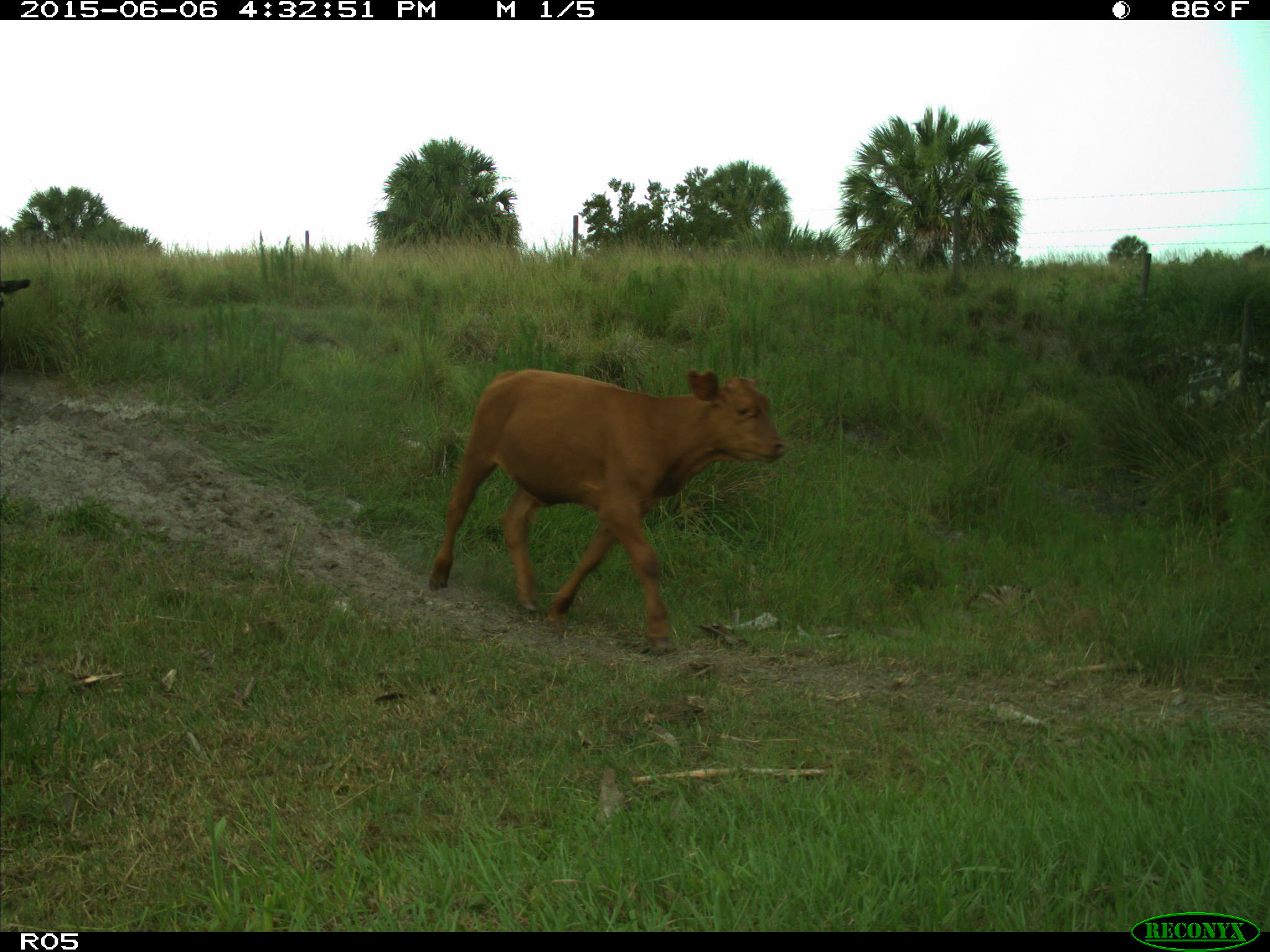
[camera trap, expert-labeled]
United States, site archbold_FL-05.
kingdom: Animalia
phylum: Chordata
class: Mammalia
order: Artiodactyla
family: Bovidae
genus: Bos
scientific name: Bos taurus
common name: domestic cow